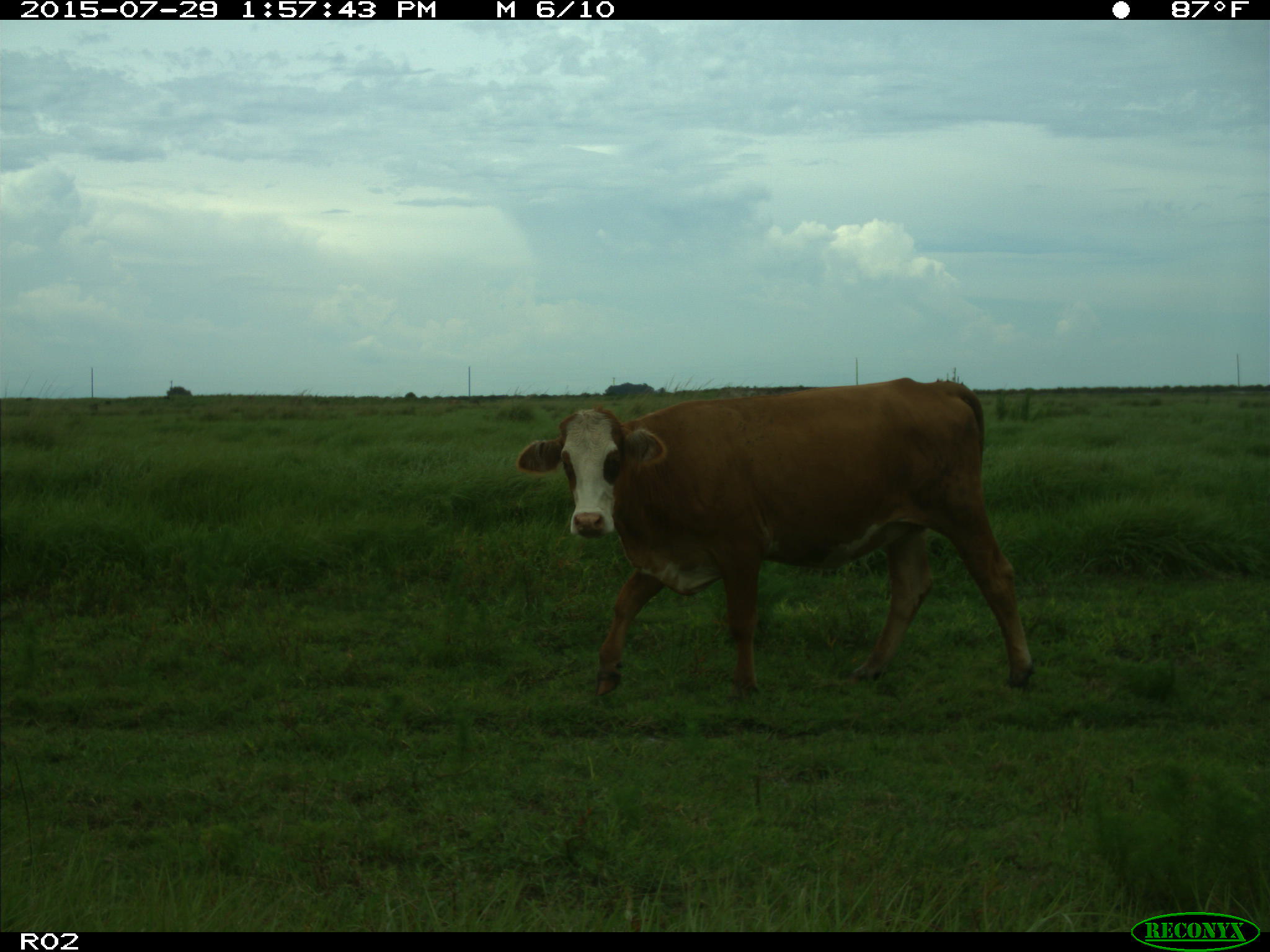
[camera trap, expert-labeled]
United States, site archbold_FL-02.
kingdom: Animalia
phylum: Chordata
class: Mammalia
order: Artiodactyla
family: Bovidae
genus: Bos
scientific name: Bos taurus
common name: domestic cow